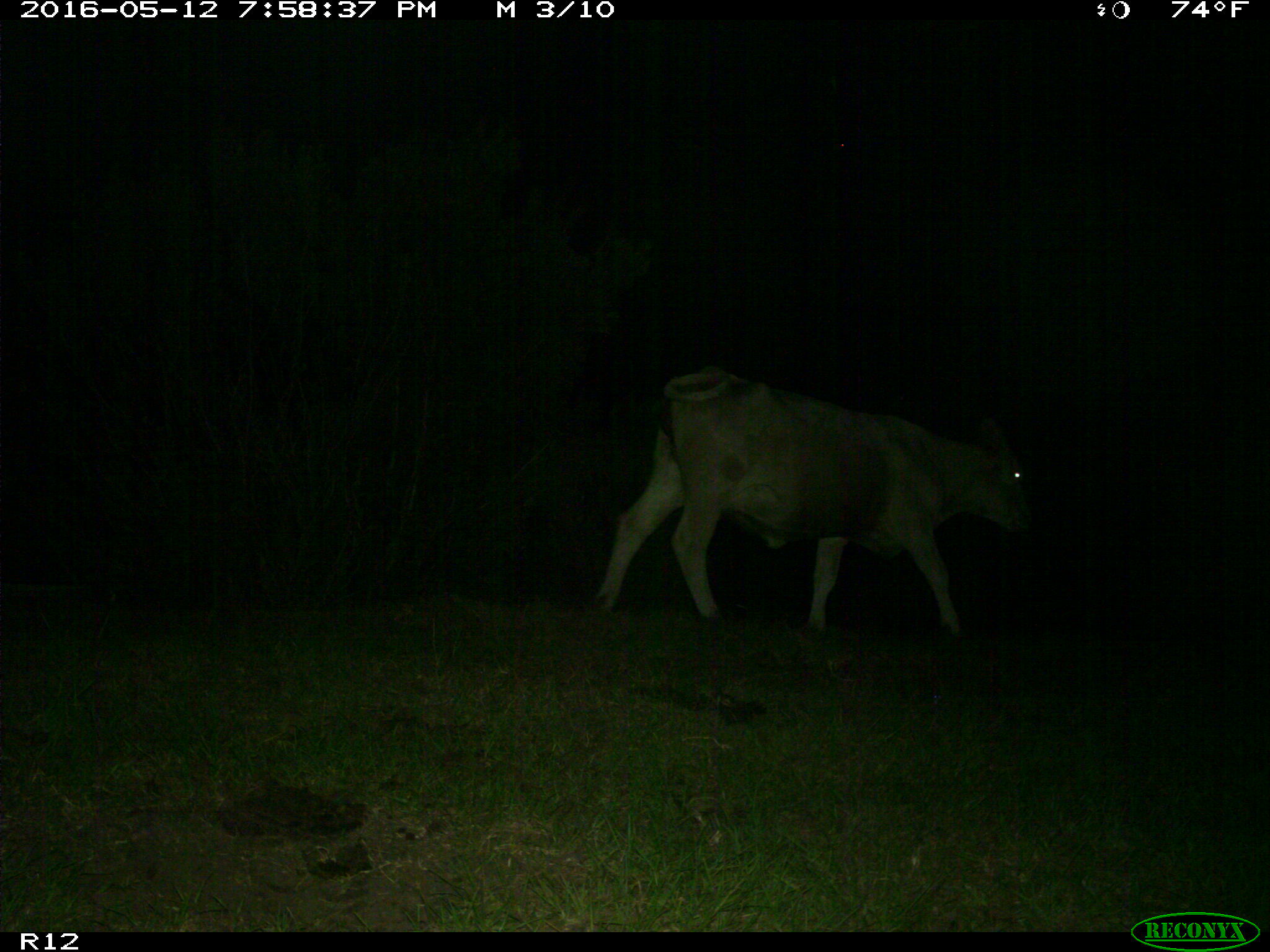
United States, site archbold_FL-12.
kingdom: Animalia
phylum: Chordata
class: Mammalia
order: Artiodactyla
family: Bovidae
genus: Bos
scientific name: Bos taurus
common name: domestic cow